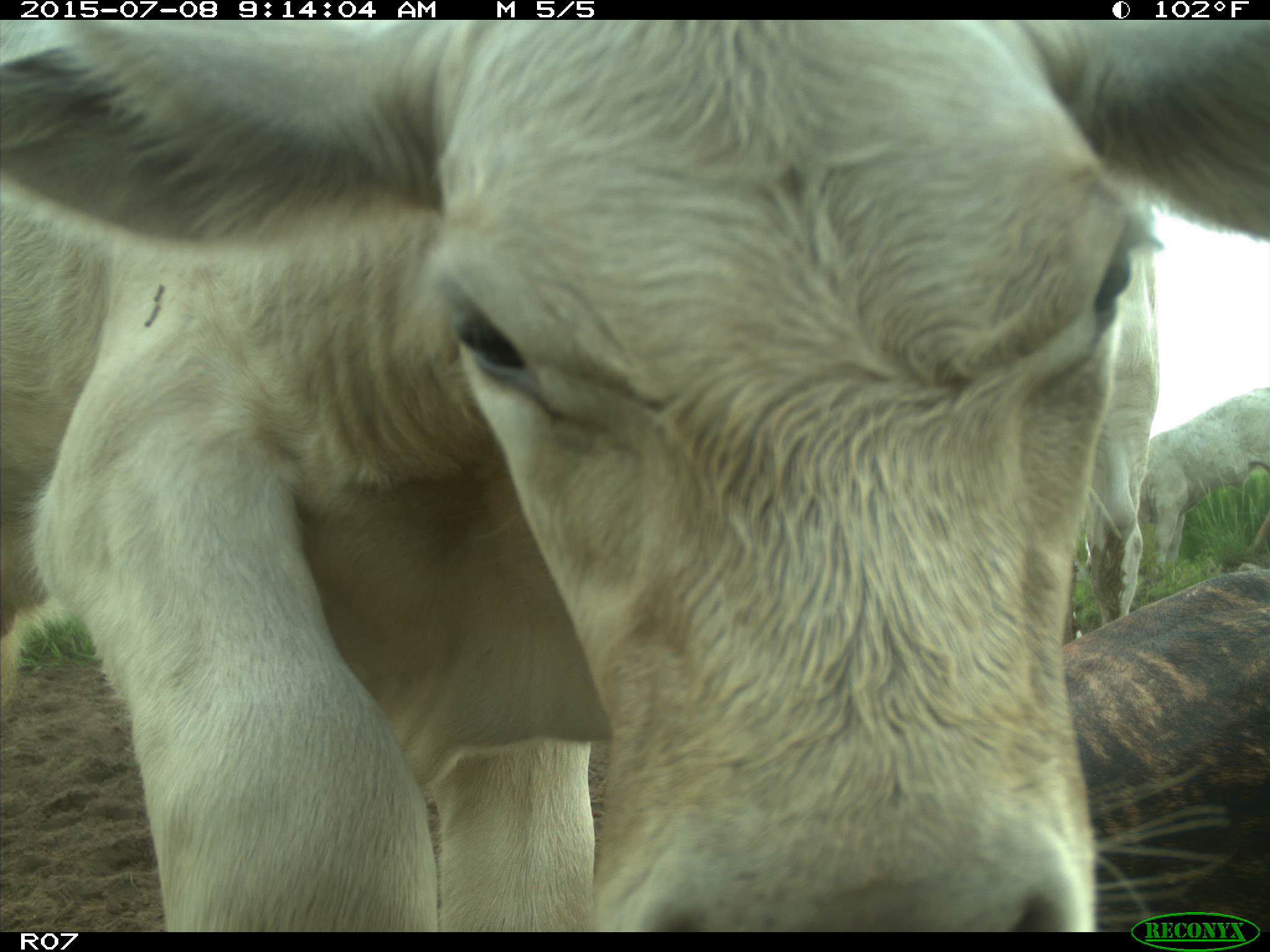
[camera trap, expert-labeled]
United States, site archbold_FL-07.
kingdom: Animalia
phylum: Chordata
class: Mammalia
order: Artiodactyla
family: Bovidae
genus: Bos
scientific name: Bos taurus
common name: domestic cow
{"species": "Bos taurus (domestic cow)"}